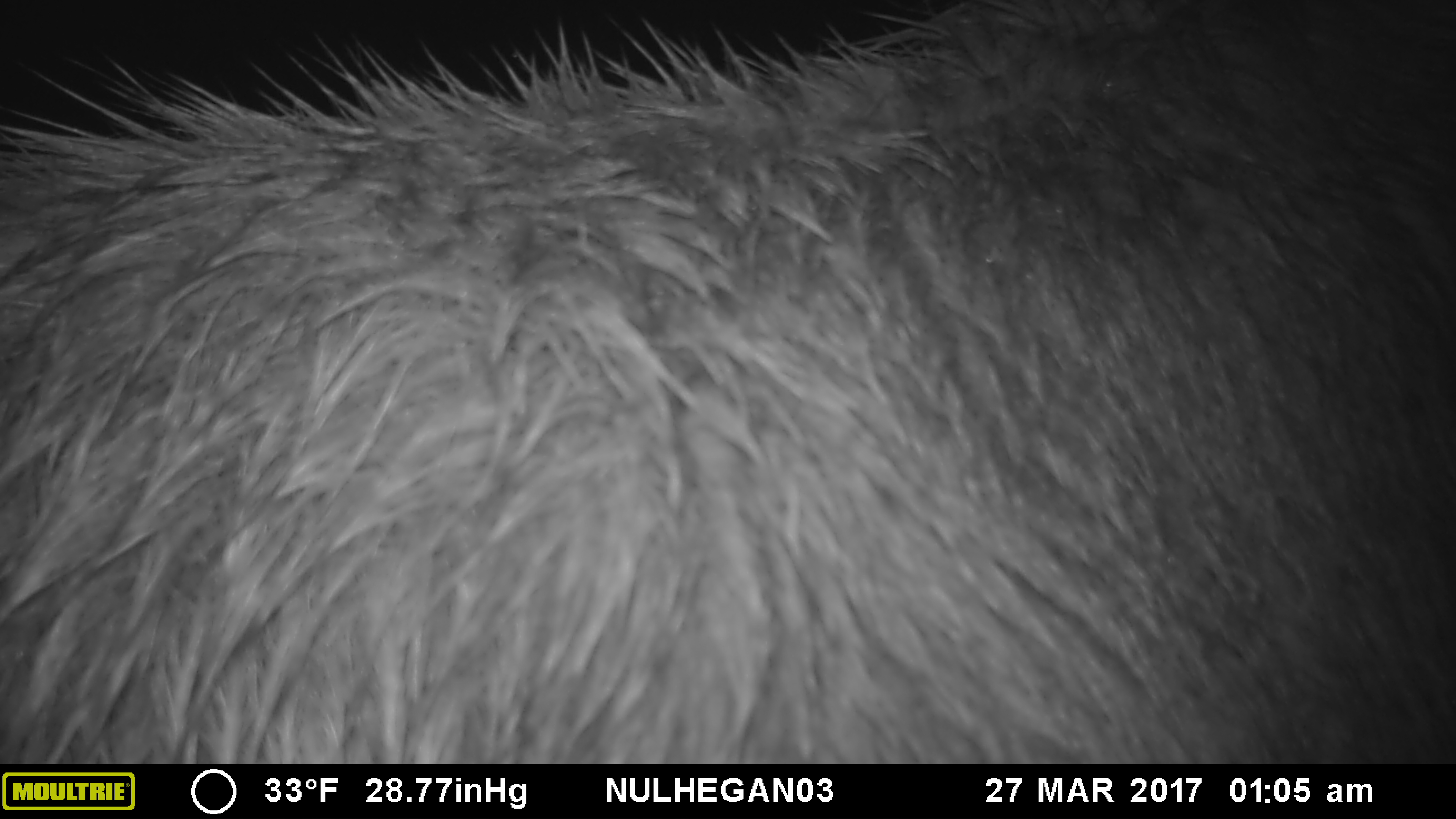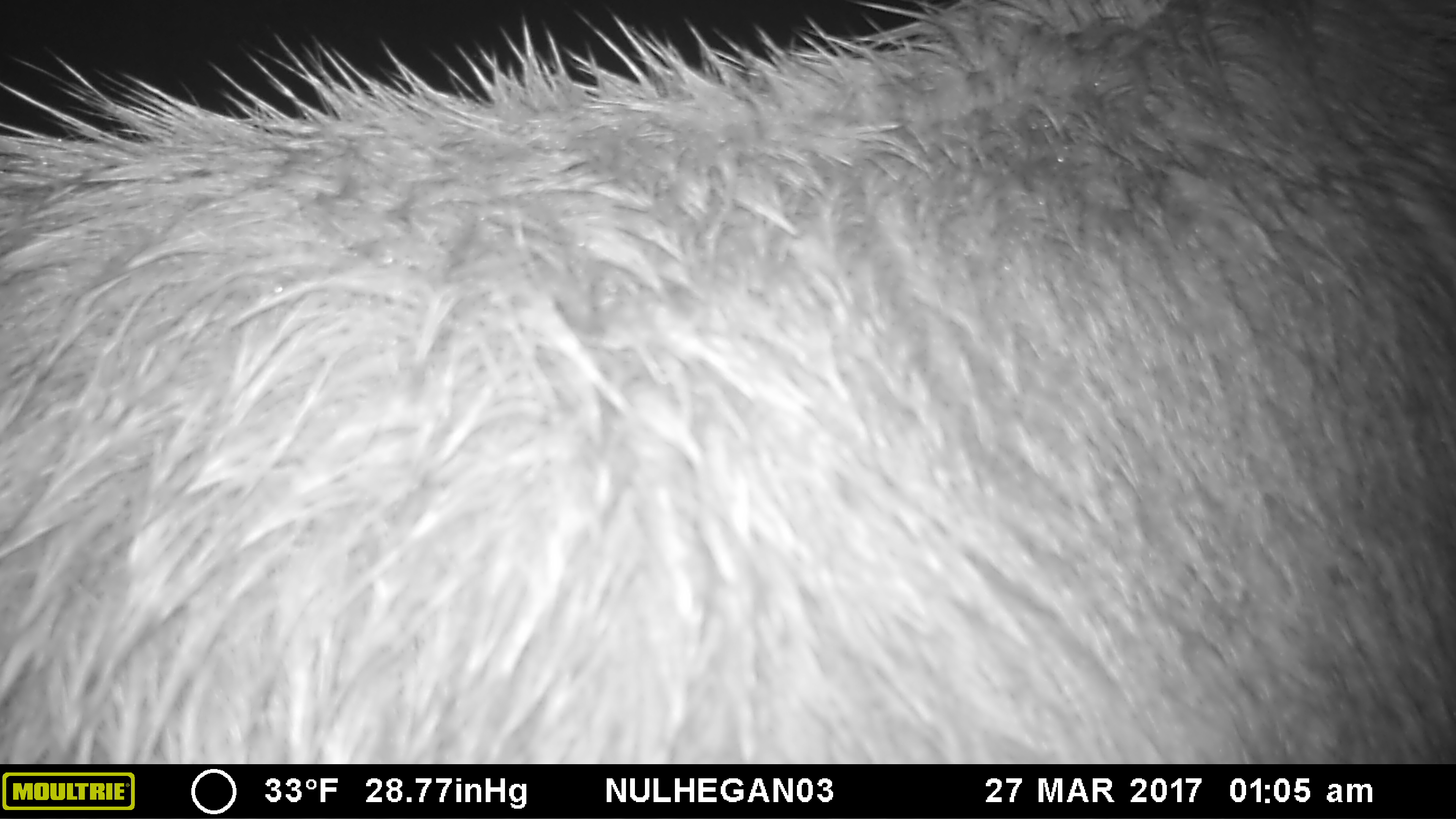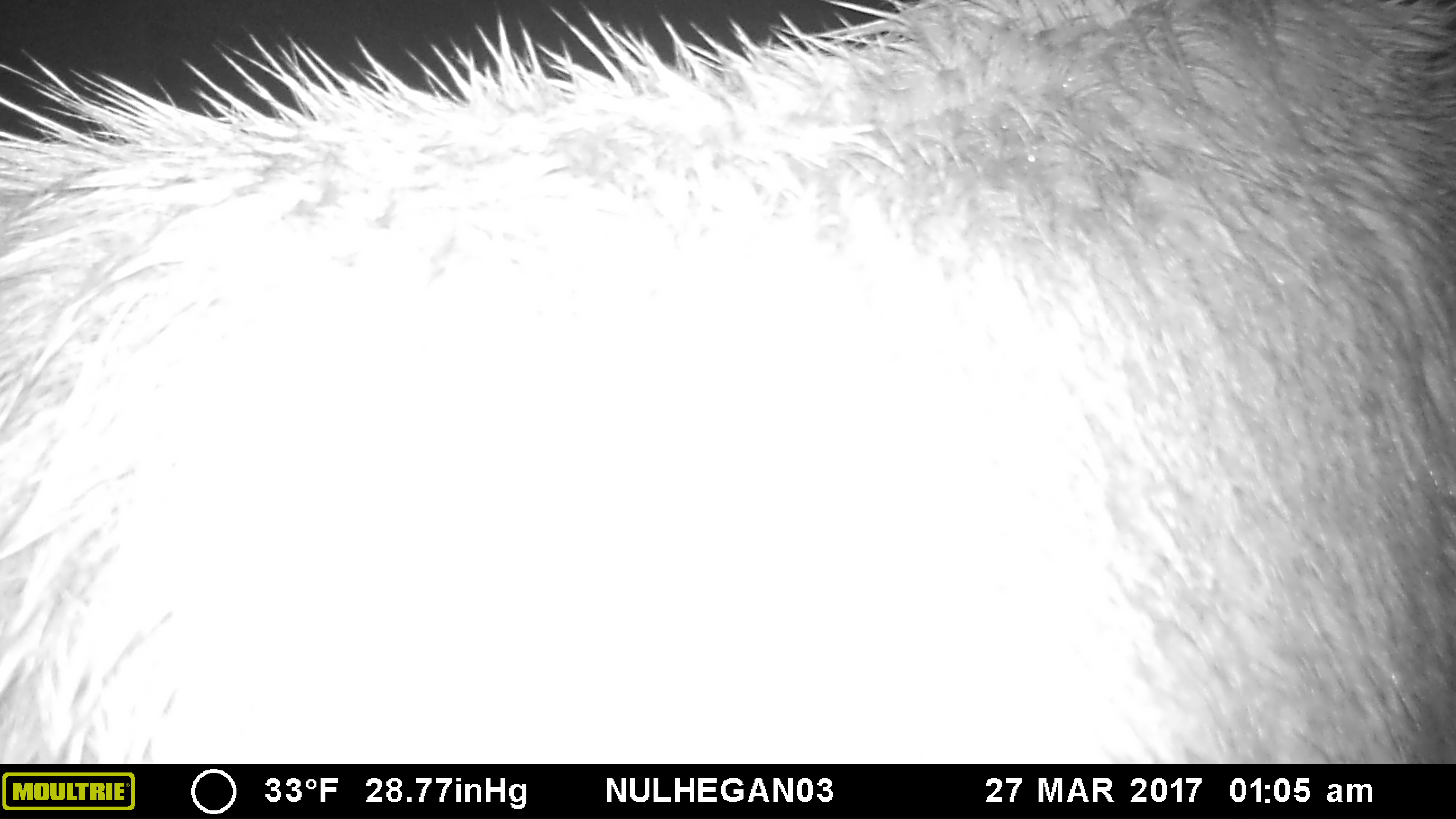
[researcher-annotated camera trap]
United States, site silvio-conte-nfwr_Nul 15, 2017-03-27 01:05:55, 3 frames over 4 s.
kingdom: Animalia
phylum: Chordata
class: Mammalia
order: Artiodactyla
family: Cervidae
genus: Alces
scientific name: Alces alces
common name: moose